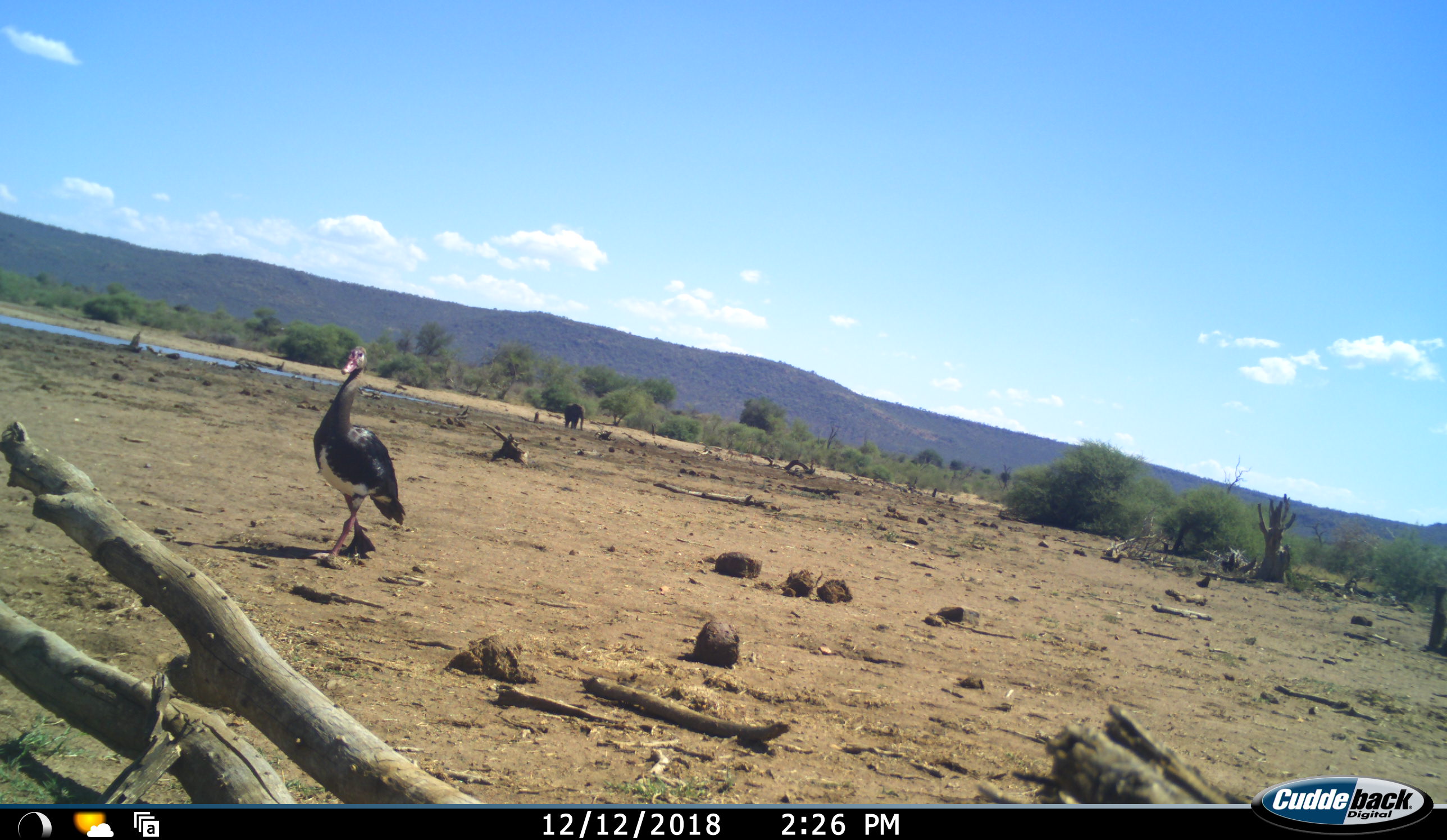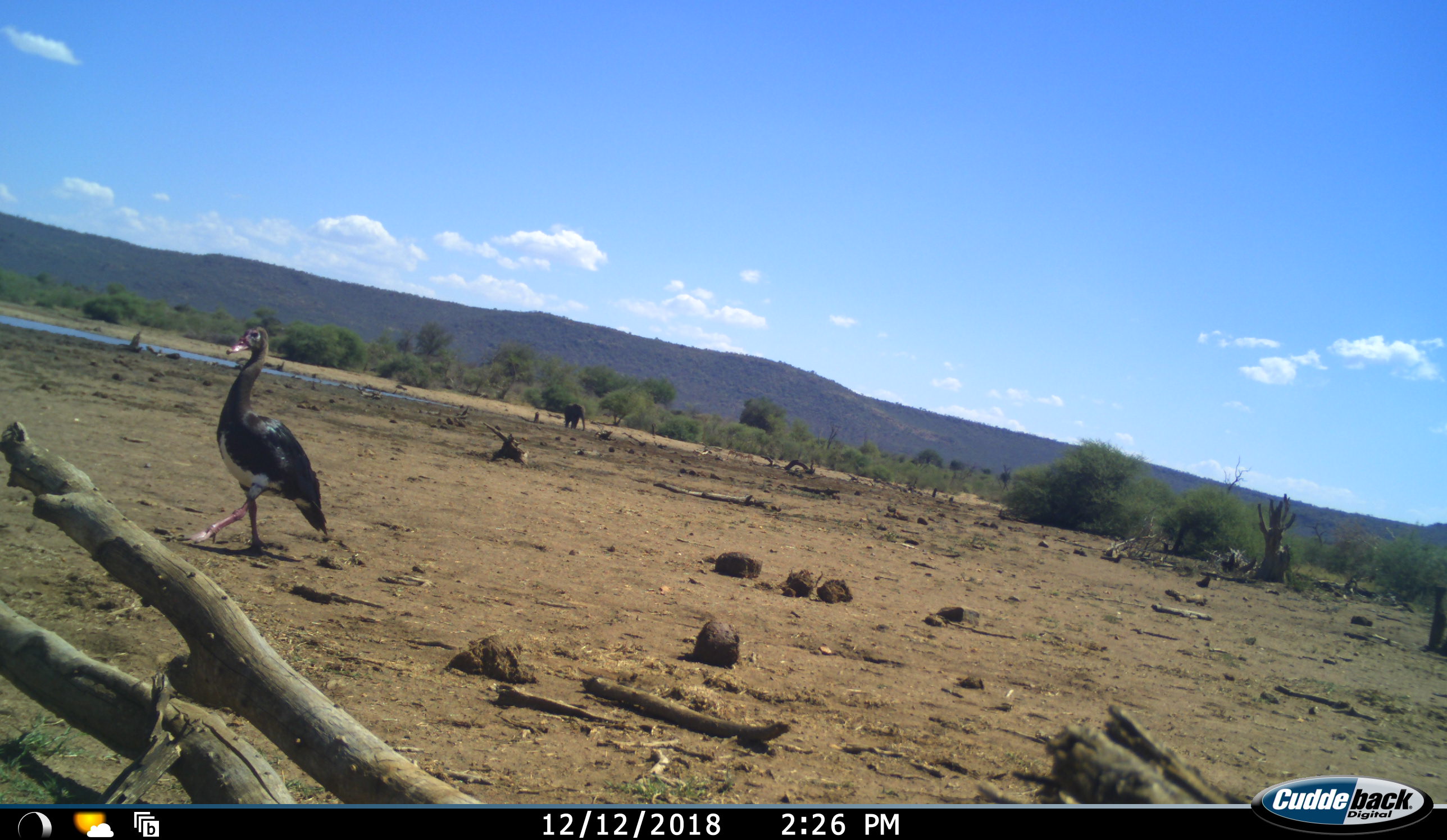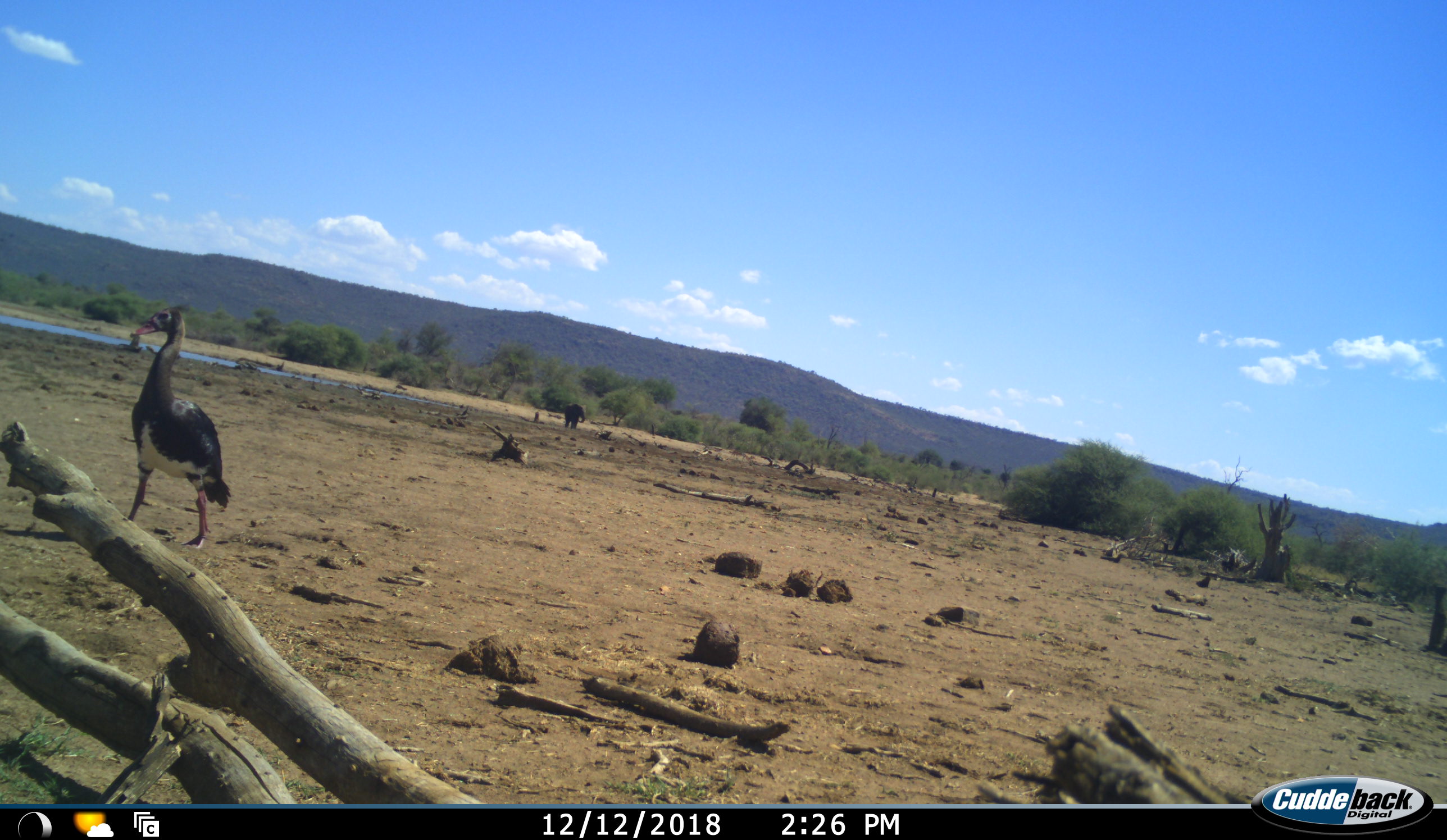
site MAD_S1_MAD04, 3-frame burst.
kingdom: Animalia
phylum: Chordata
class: Aves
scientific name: Aves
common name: bird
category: birdother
Birdother (bird) (Aves), count 1. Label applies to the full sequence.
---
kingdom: Animalia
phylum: Chordata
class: Mammalia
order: Proboscidea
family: Elephantidae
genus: Loxodonta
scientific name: Loxodonta africana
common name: african bush elephant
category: elephant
Elephant (african bush elephant) (Loxodonta africana), count 1. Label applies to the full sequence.